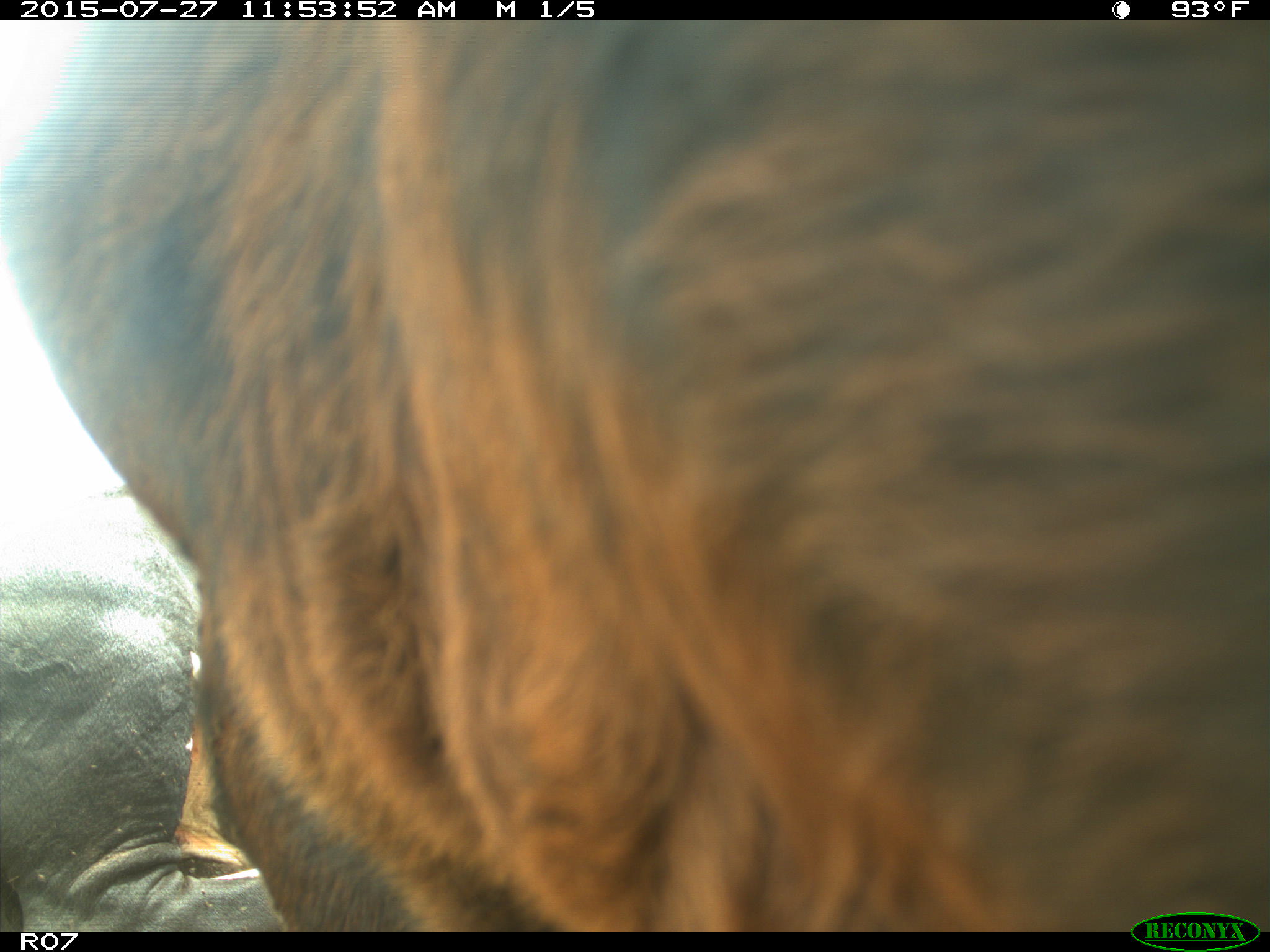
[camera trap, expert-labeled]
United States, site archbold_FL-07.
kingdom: Animalia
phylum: Chordata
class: Mammalia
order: Artiodactyla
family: Bovidae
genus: Bos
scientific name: Bos taurus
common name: domestic cow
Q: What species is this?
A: Bos taurus (domestic cow).